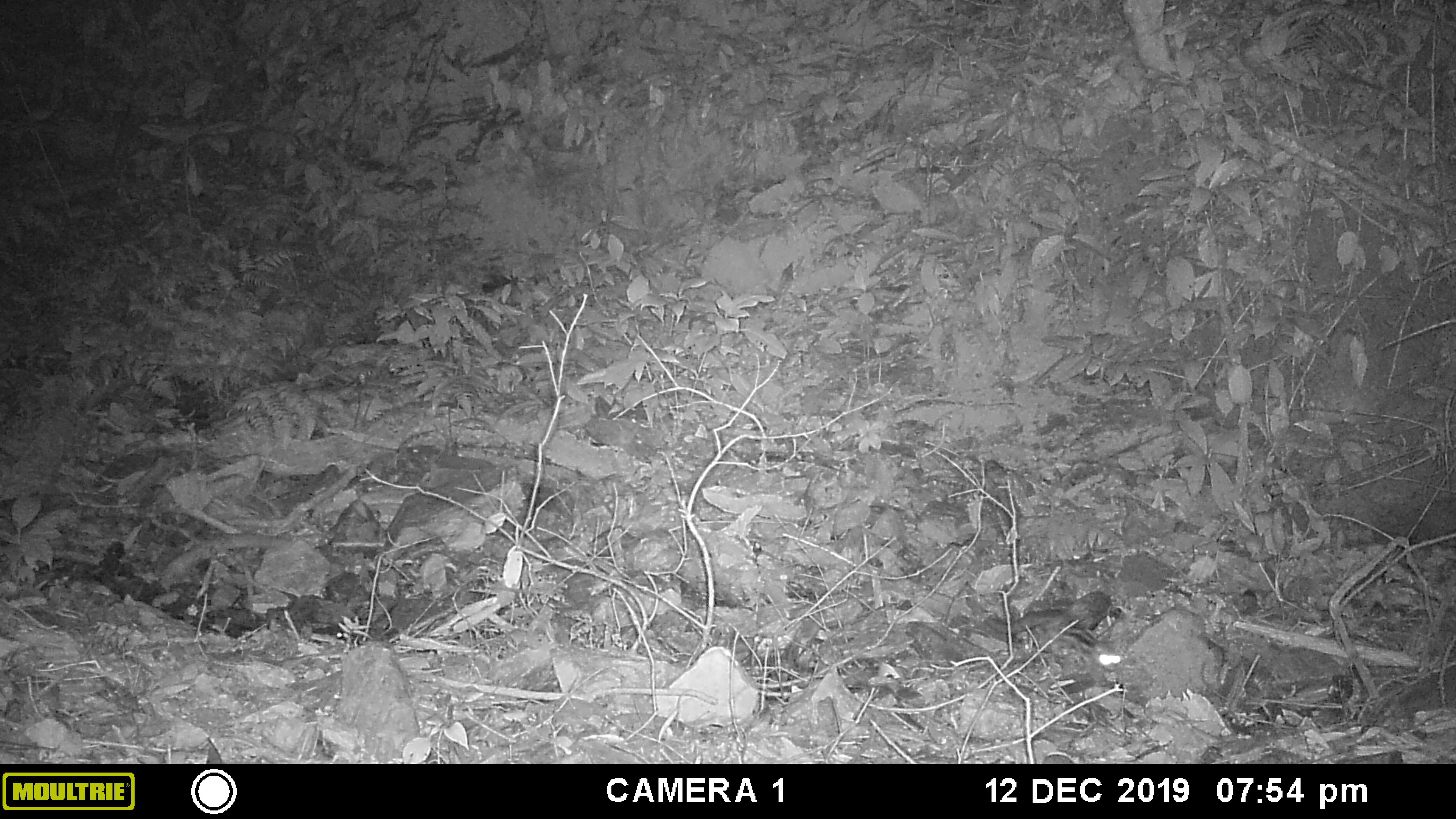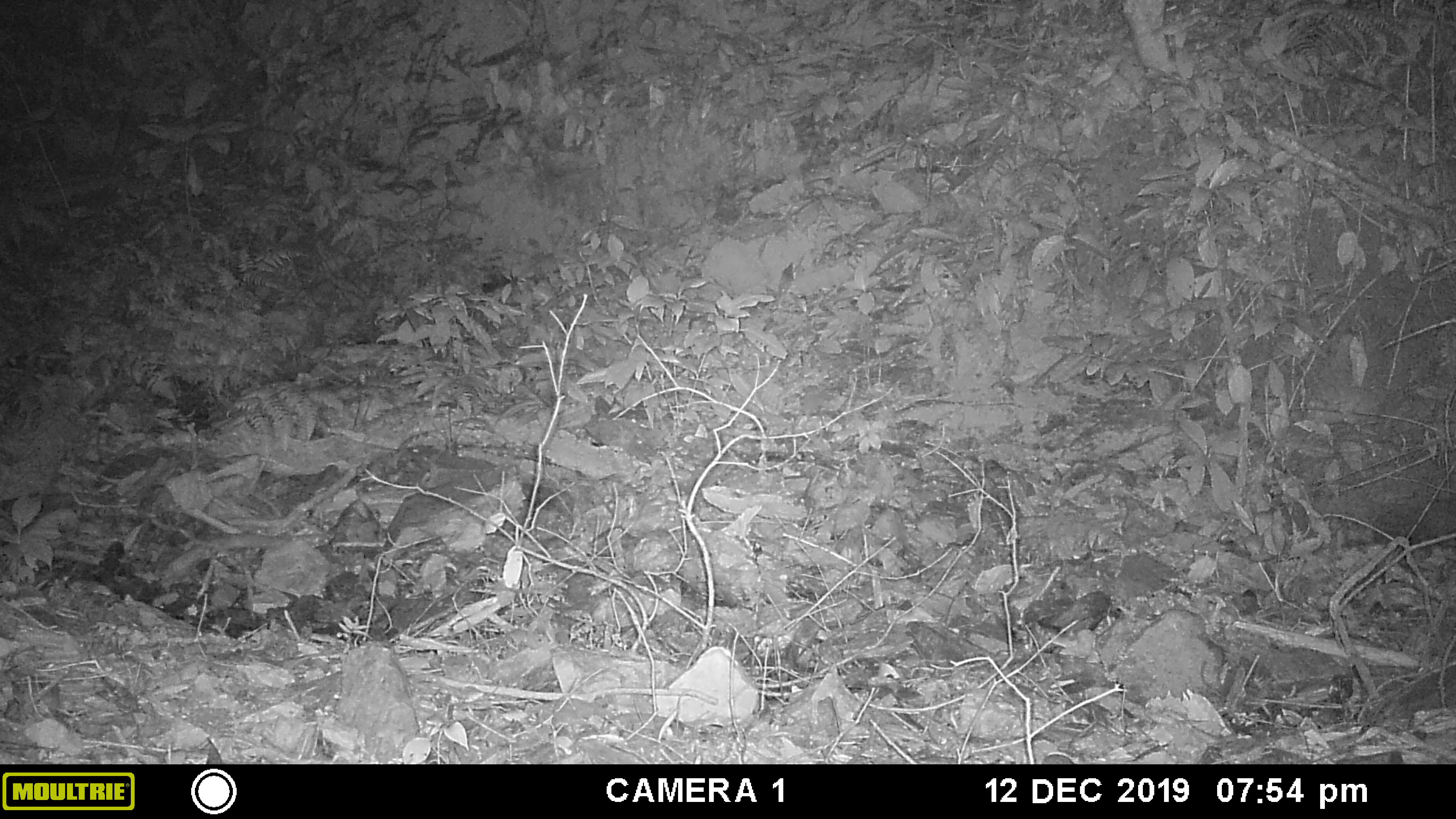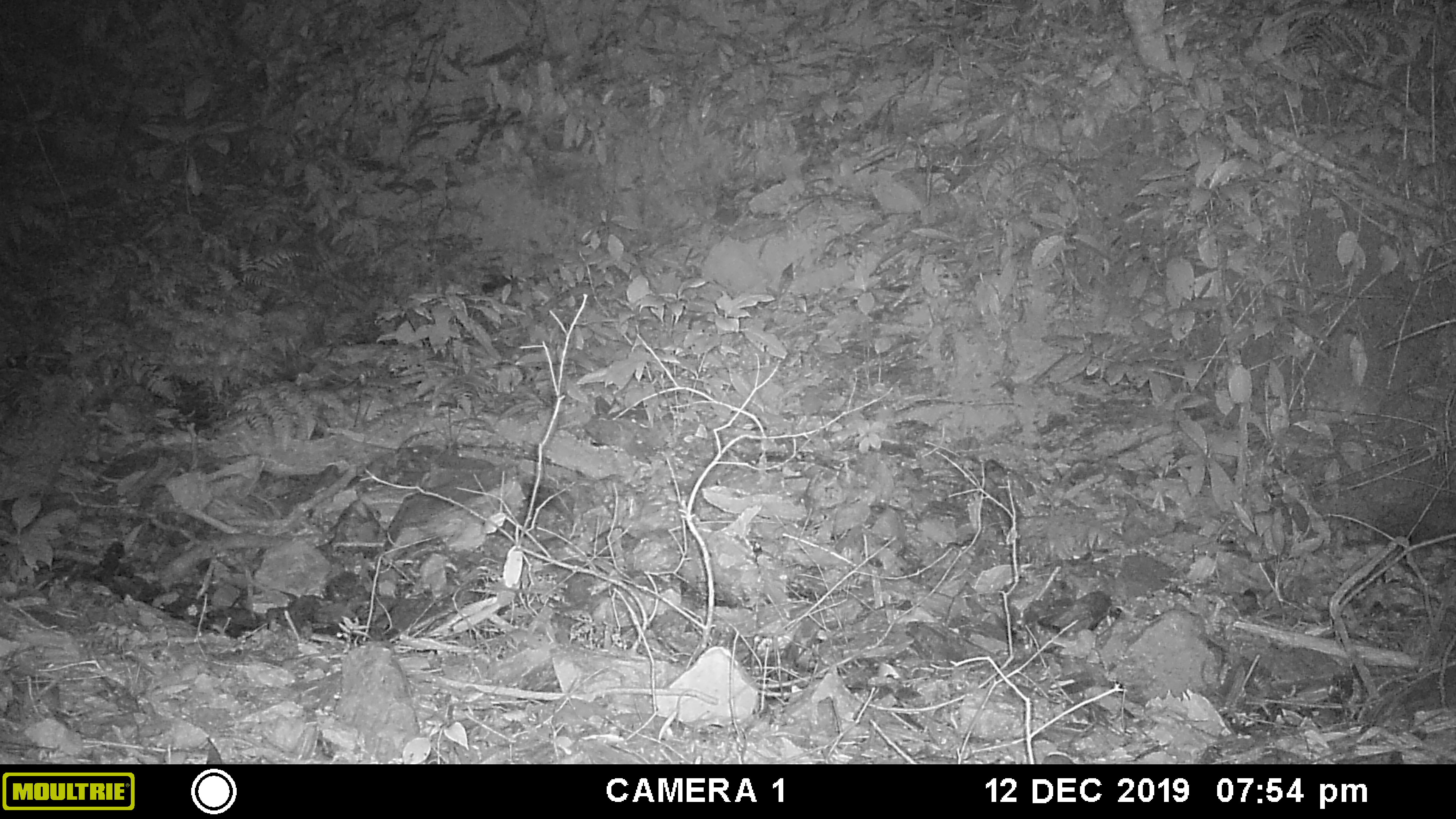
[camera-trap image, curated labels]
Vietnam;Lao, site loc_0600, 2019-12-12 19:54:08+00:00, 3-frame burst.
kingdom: Animalia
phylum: Chordata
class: Mammalia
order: Carnivora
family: Prionodontidae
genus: Prionodon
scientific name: Prionodon pardicolor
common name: spotted linsang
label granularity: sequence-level